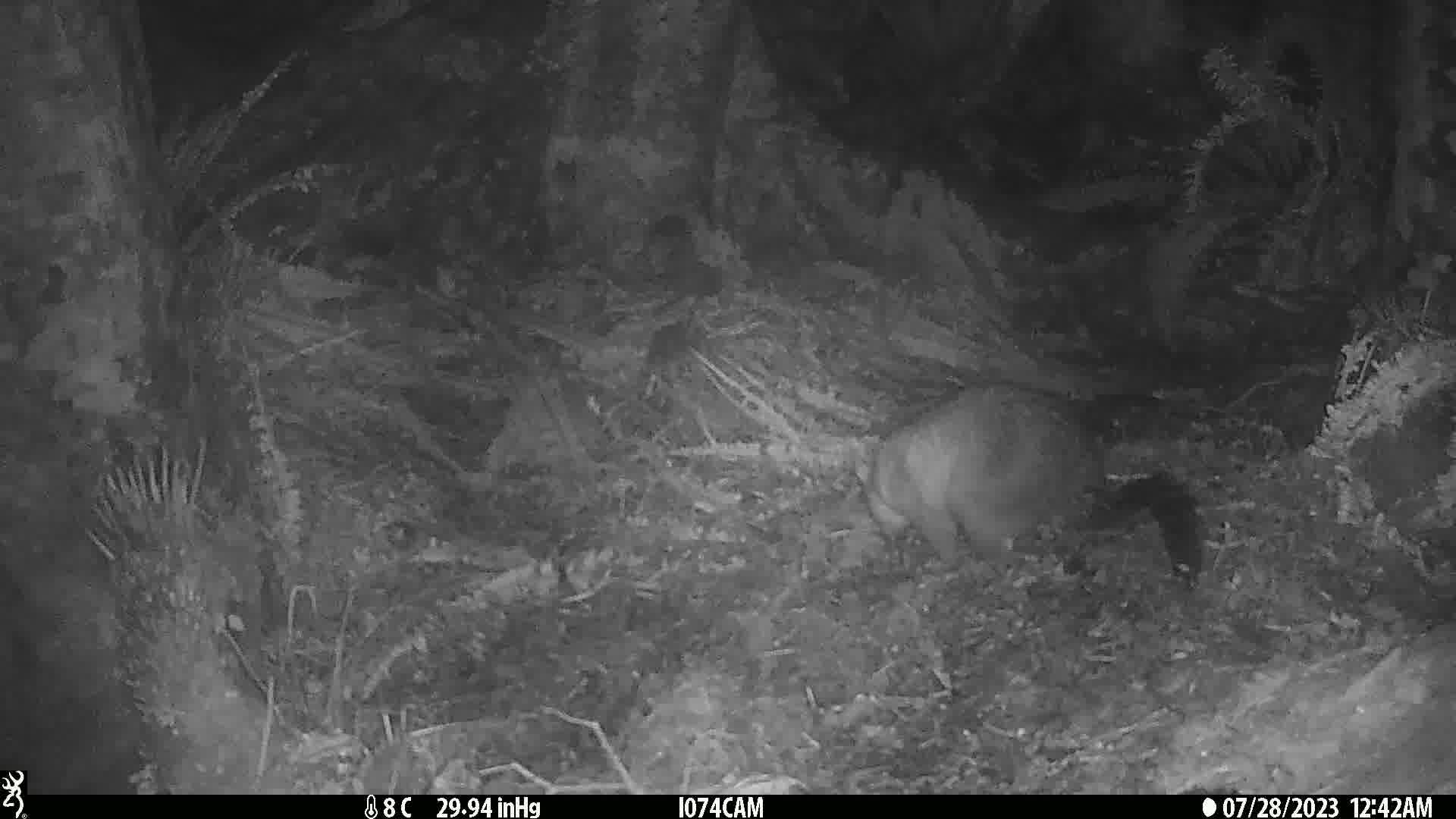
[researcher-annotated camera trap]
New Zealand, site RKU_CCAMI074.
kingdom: Animalia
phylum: Chordata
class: Mammalia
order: Diprotodontia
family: Phalangeridae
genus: Trichosurus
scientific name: Trichosurus vulpecula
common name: common brushtail possum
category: possum